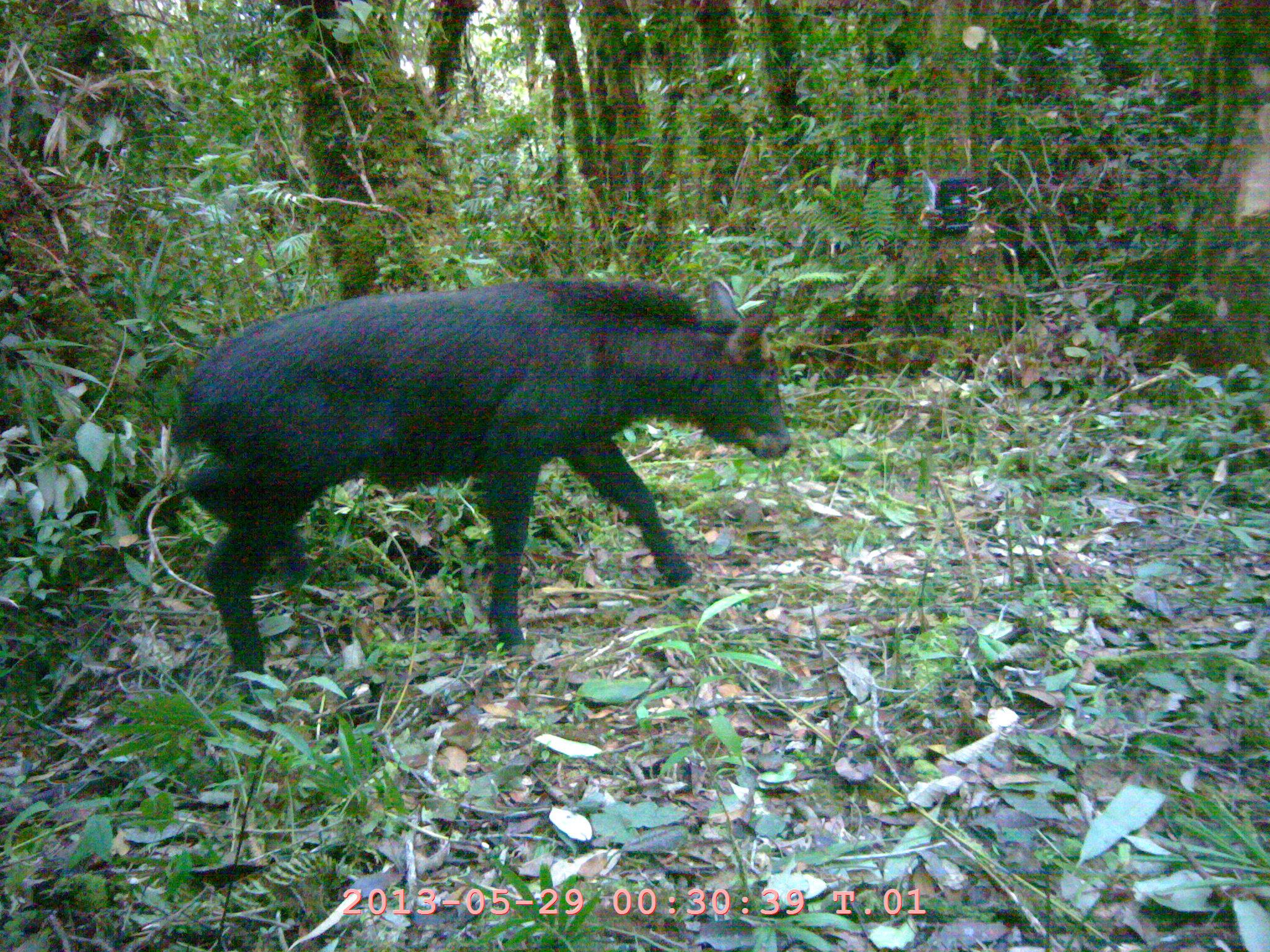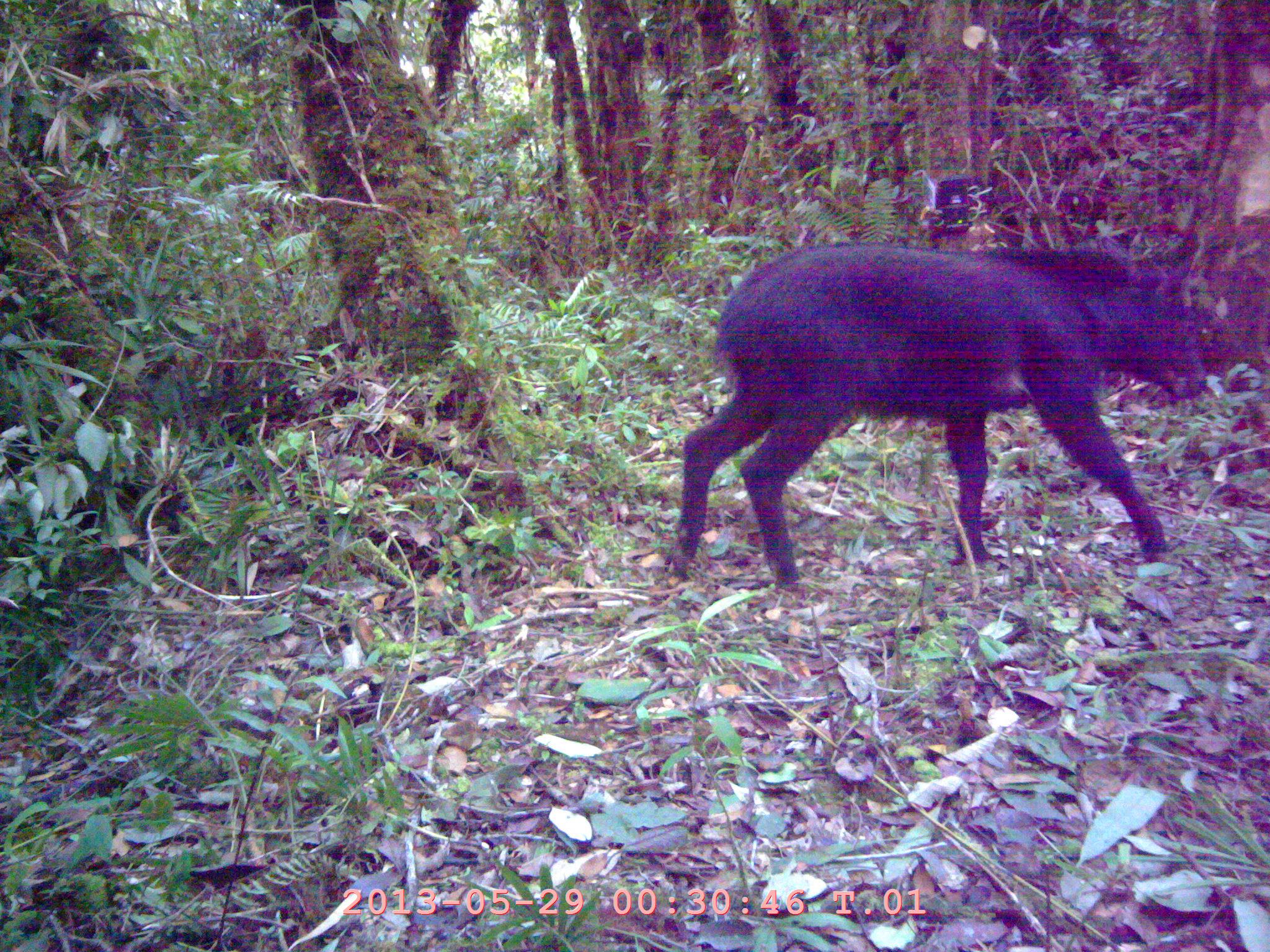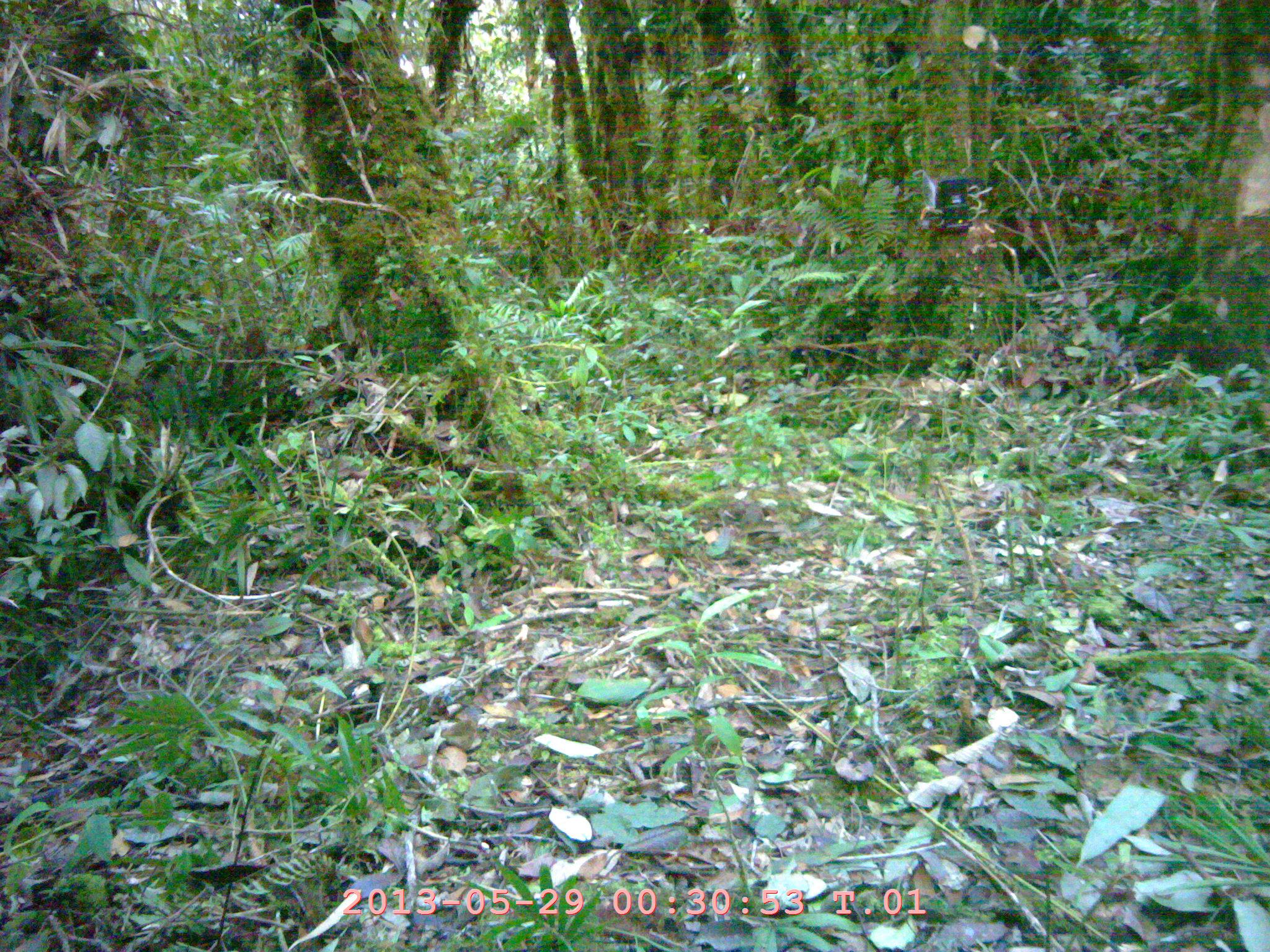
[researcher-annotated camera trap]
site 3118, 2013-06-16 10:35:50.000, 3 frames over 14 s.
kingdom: Animalia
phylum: Chordata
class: Mammalia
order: Artiodactyla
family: Bovidae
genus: Capricornis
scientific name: Capricornis sumatraensis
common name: southern serow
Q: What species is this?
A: Capricornis sumatraensis (southern serow).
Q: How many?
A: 1.